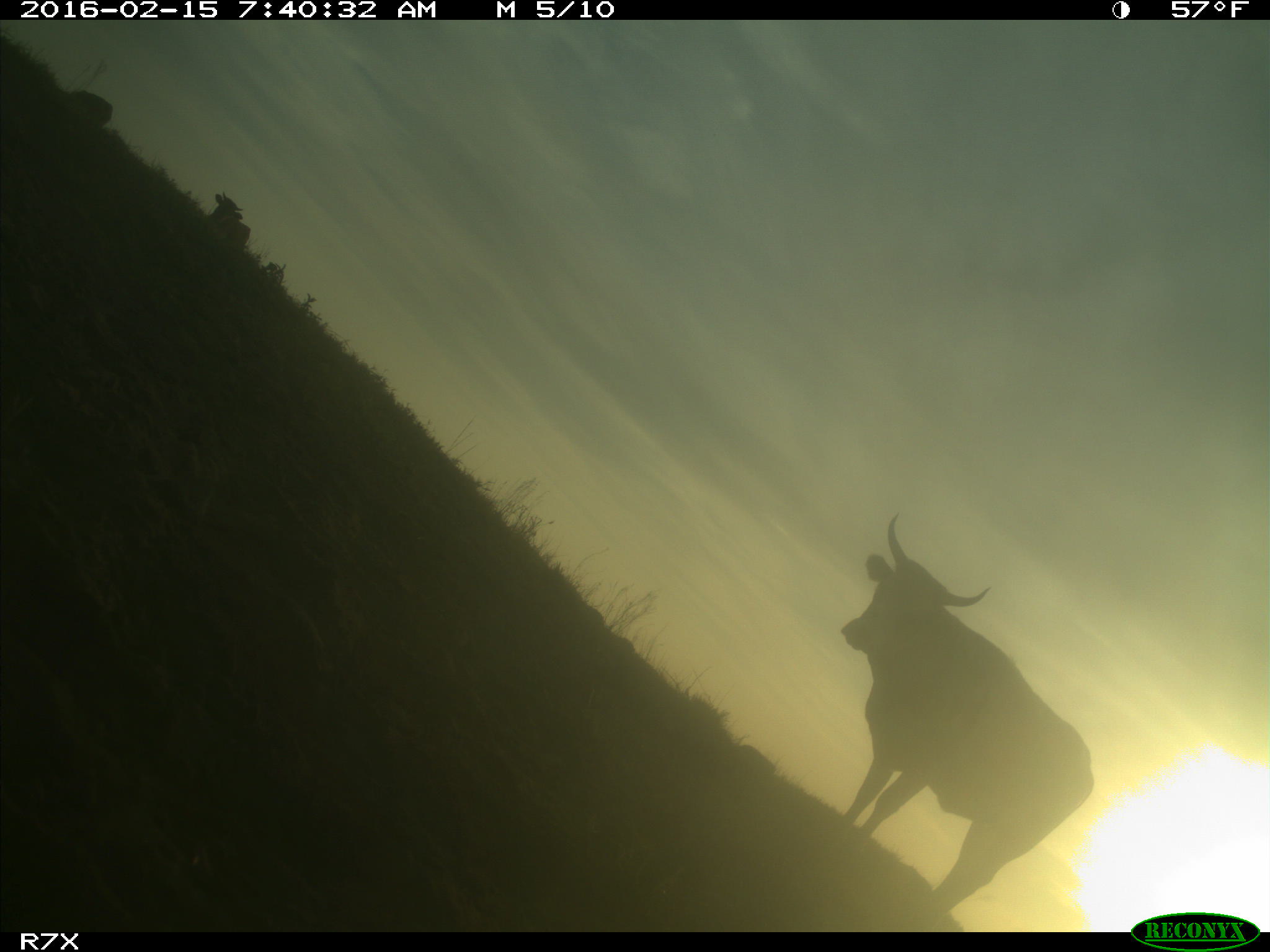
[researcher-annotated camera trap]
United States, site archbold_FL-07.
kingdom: Animalia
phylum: Chordata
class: Mammalia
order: Artiodactyla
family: Bovidae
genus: Bos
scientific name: Bos taurus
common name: domestic cow